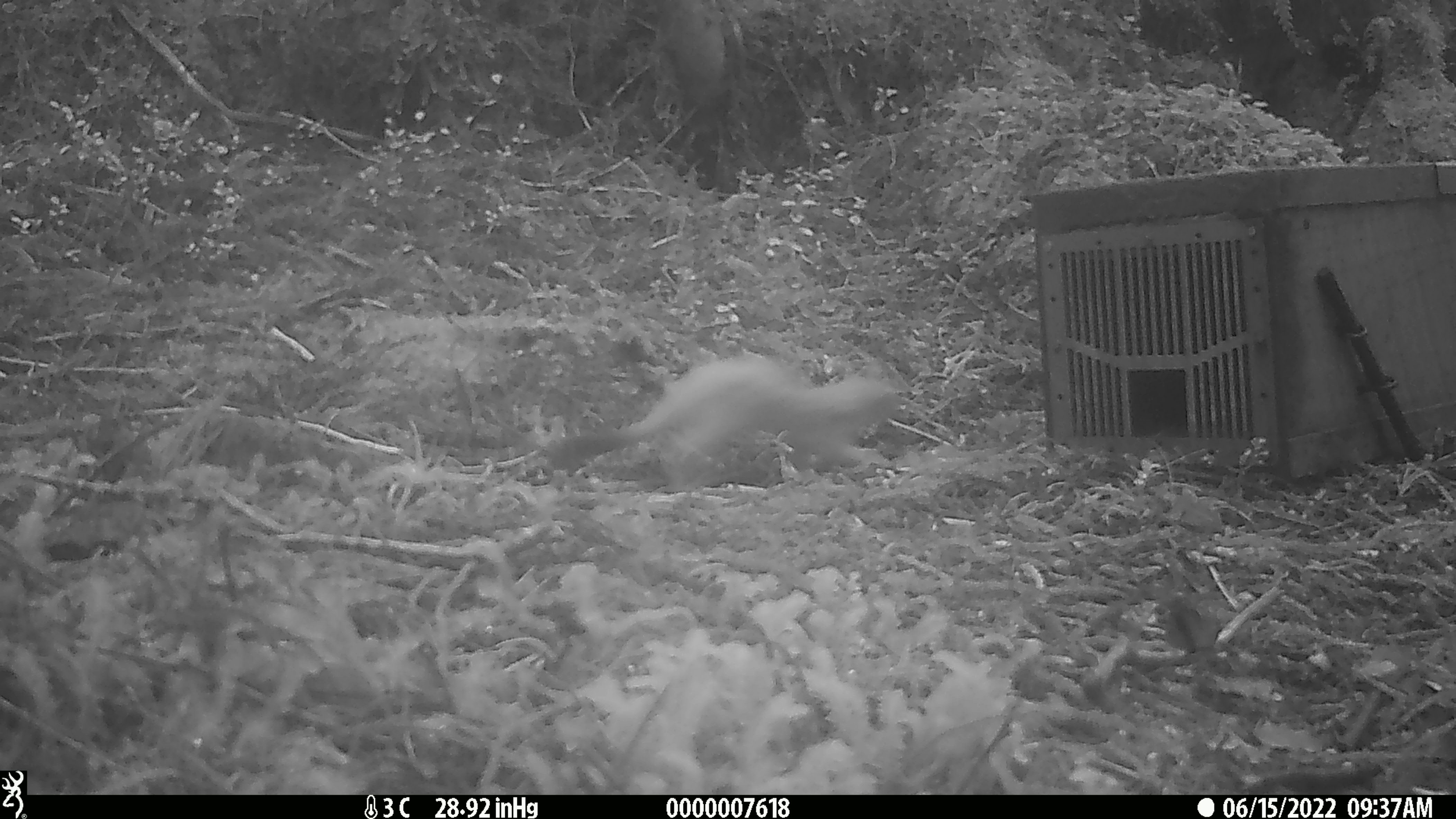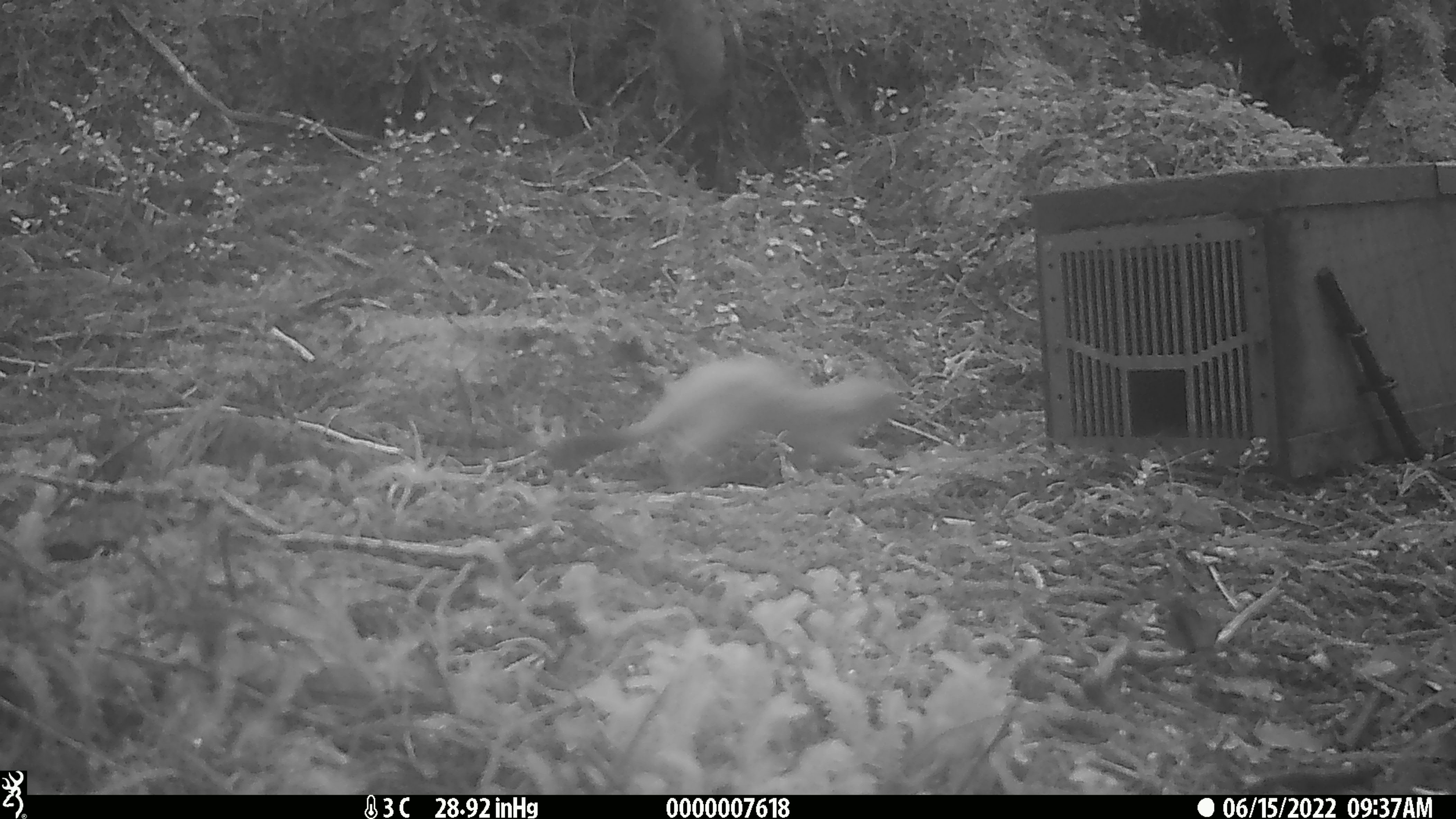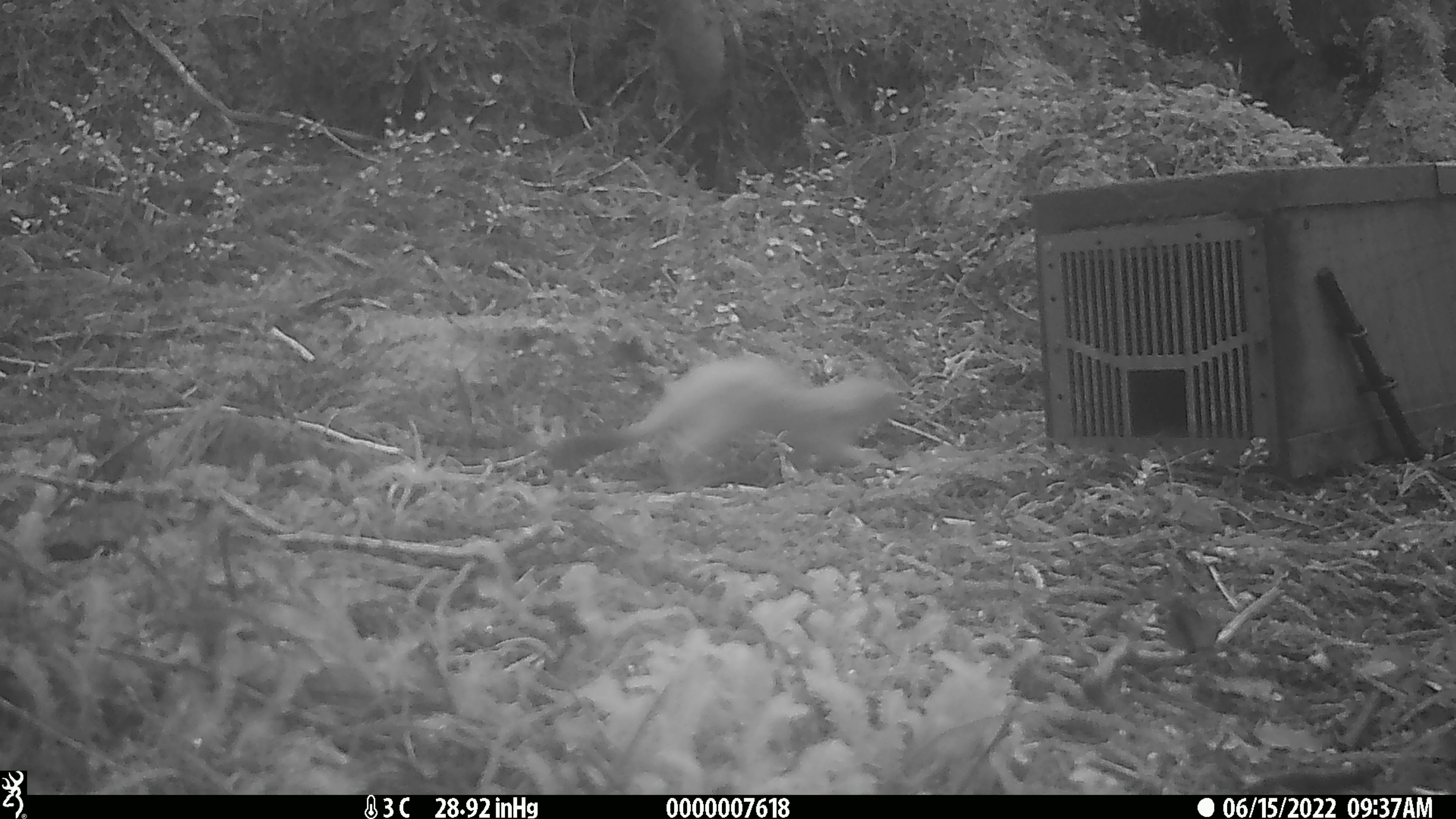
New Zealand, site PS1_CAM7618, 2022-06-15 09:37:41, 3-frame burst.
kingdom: Animalia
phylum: Chordata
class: Mammalia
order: Carnivora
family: Mustelidae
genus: Mustela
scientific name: Mustela erminea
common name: stoat